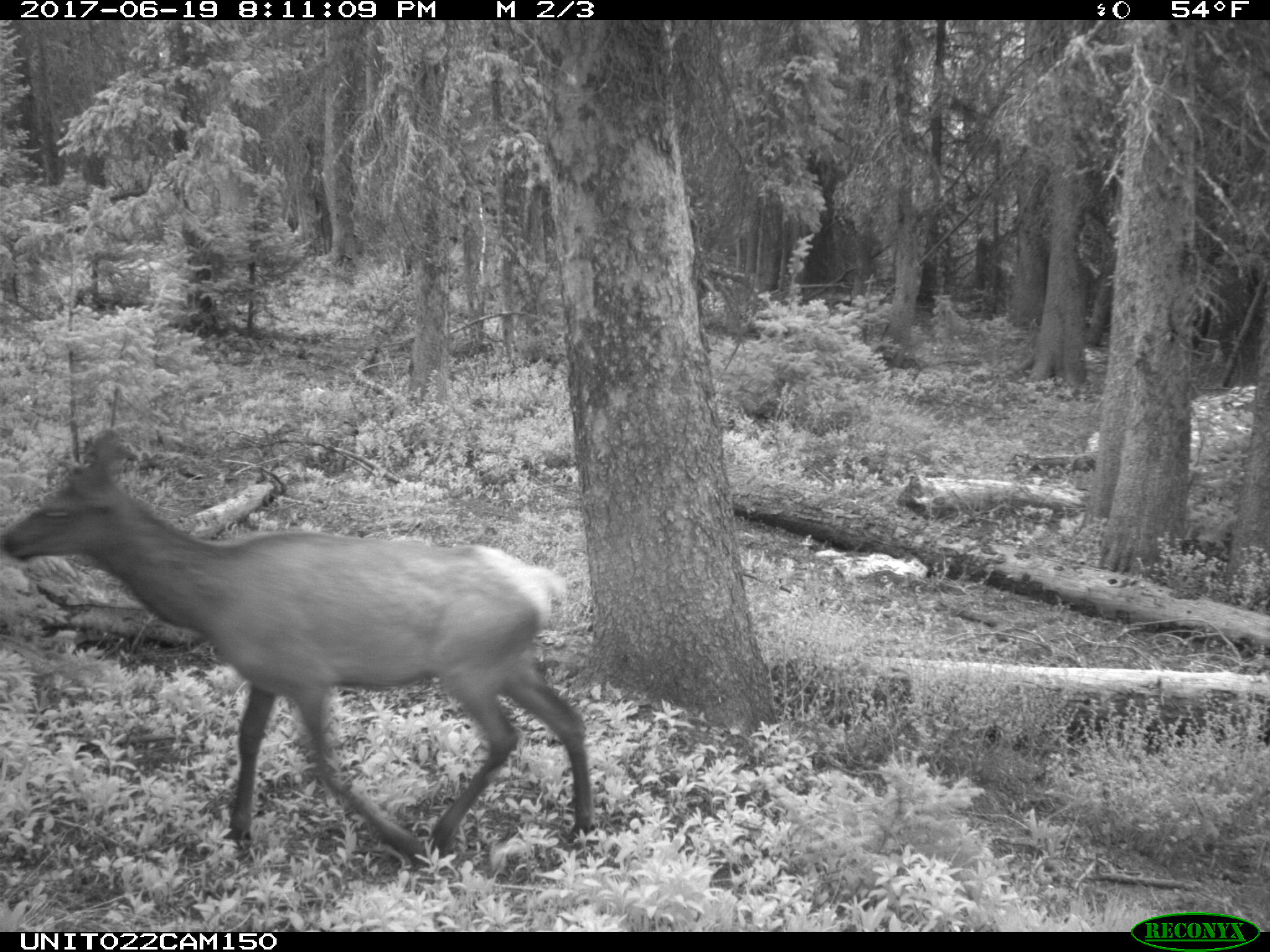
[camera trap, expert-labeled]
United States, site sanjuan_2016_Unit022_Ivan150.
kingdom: Animalia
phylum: Chordata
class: Mammalia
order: Artiodactyla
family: Cervidae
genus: Cervus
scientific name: Cervus elaphus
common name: red deer